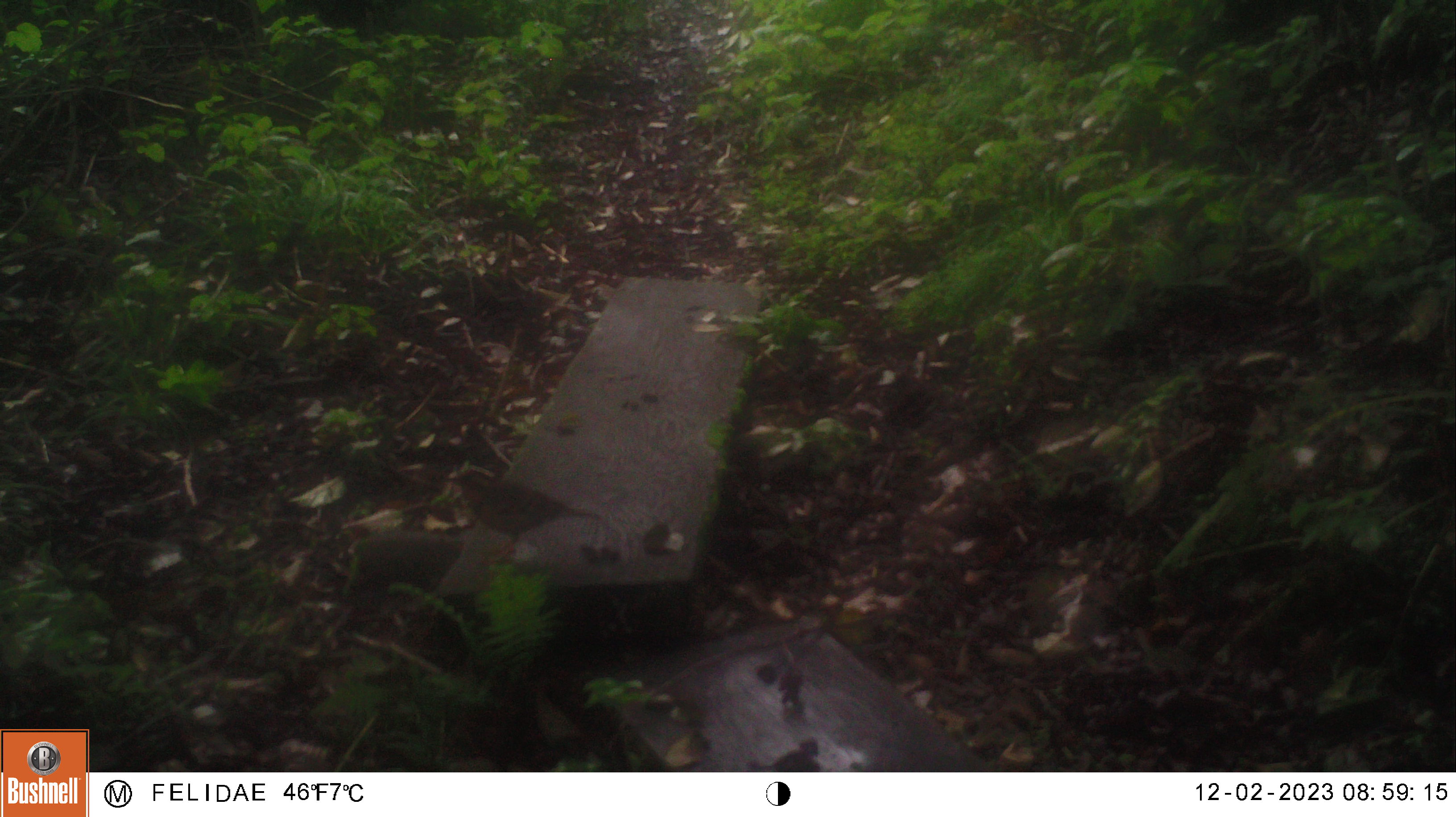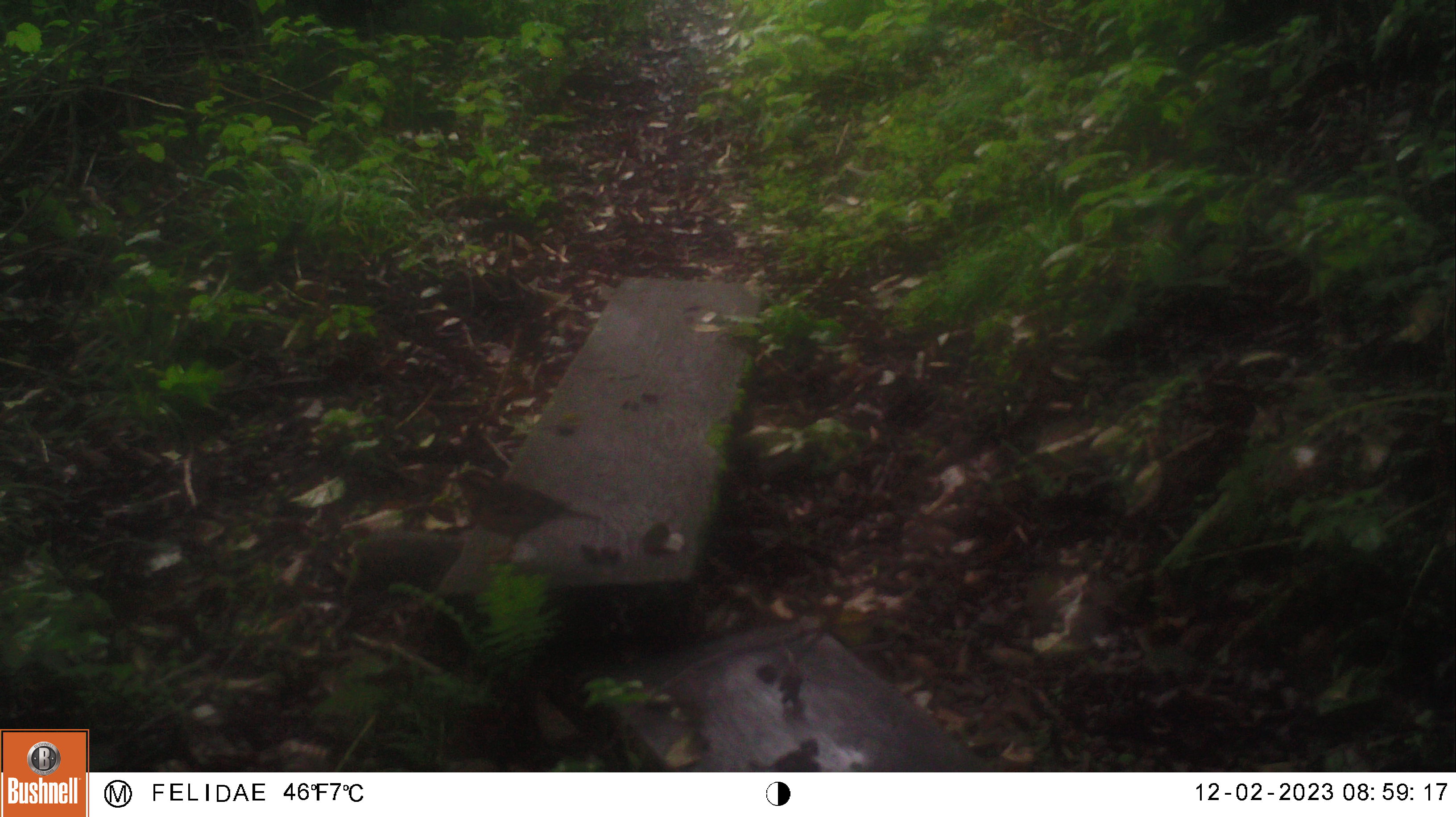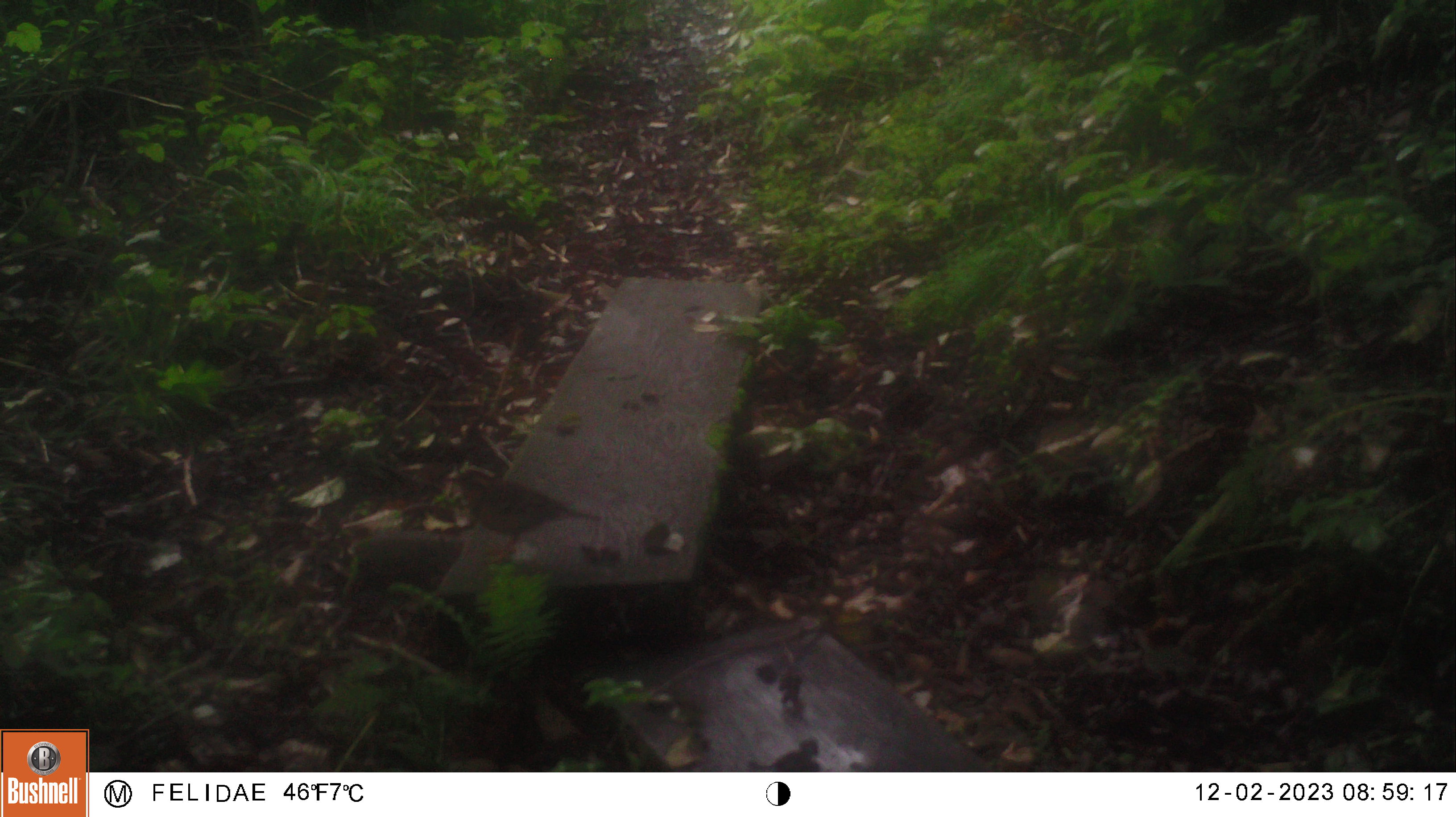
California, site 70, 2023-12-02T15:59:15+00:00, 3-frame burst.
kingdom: Animalia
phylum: Chordata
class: Aves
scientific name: Aves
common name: bird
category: unknown bird